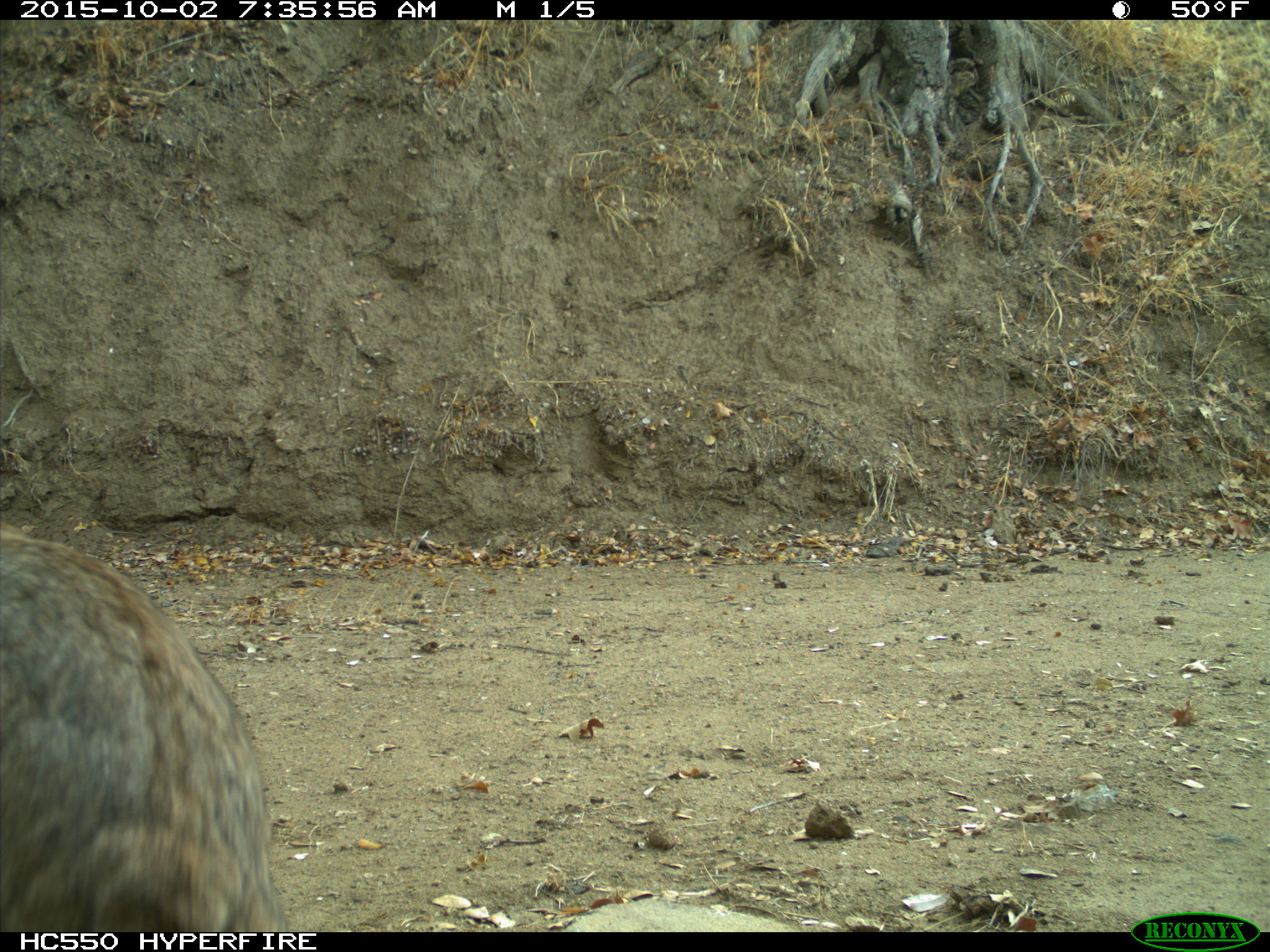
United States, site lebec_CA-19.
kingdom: Animalia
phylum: Chordata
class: Mammalia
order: Carnivora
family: Felidae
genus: Lynx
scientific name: Lynx rufus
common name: bobcat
Lynx rufus (bobcat).